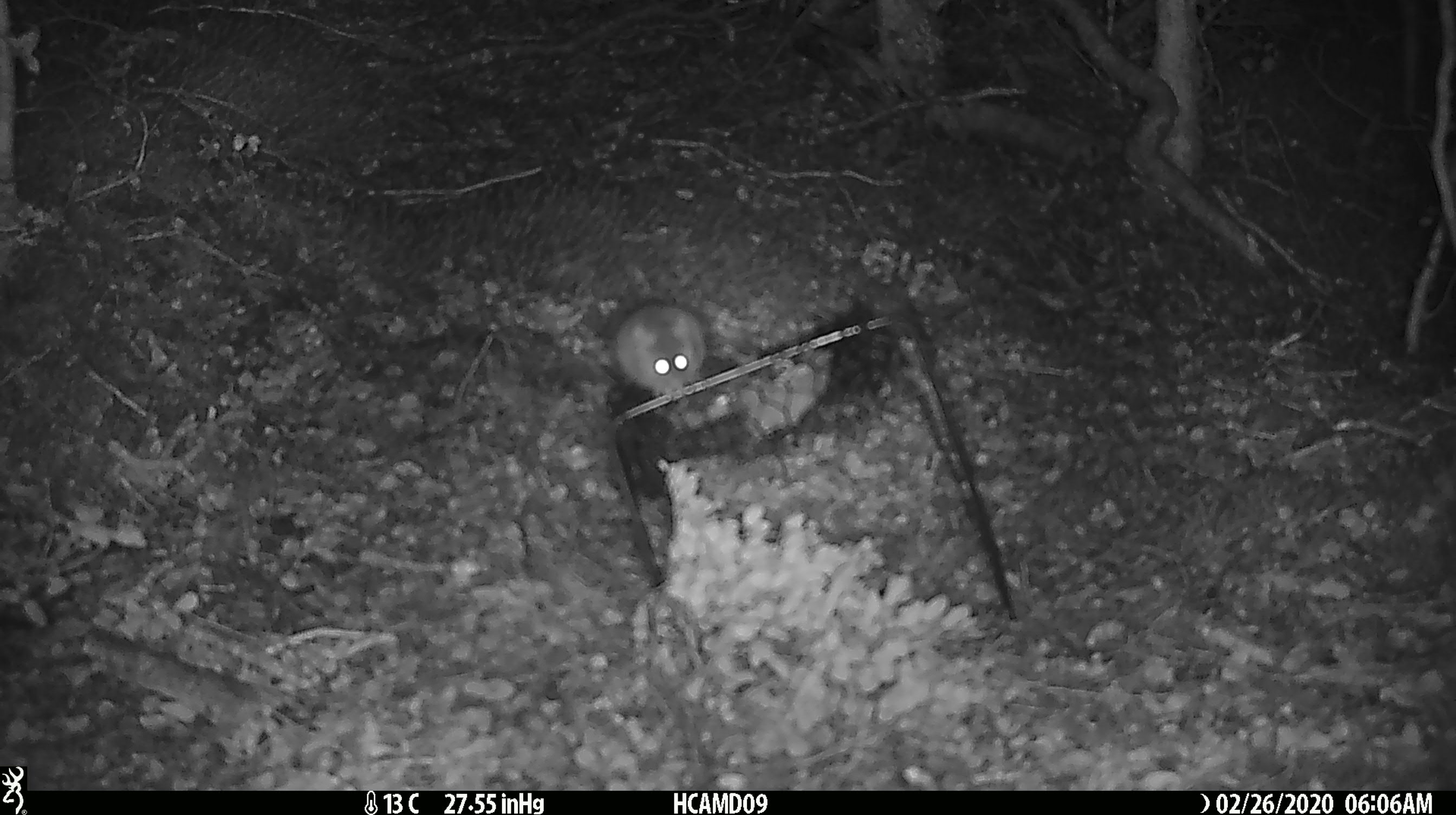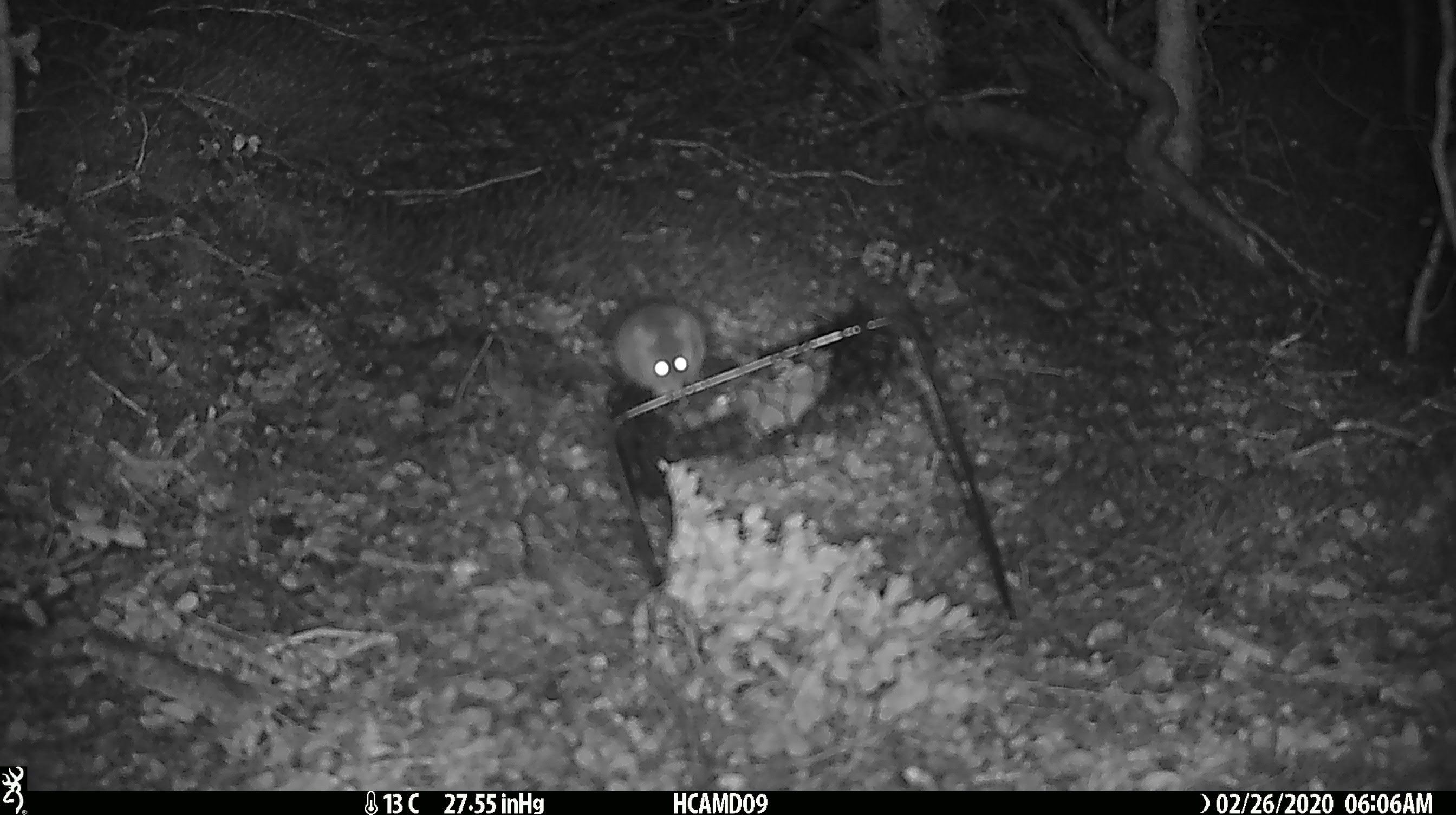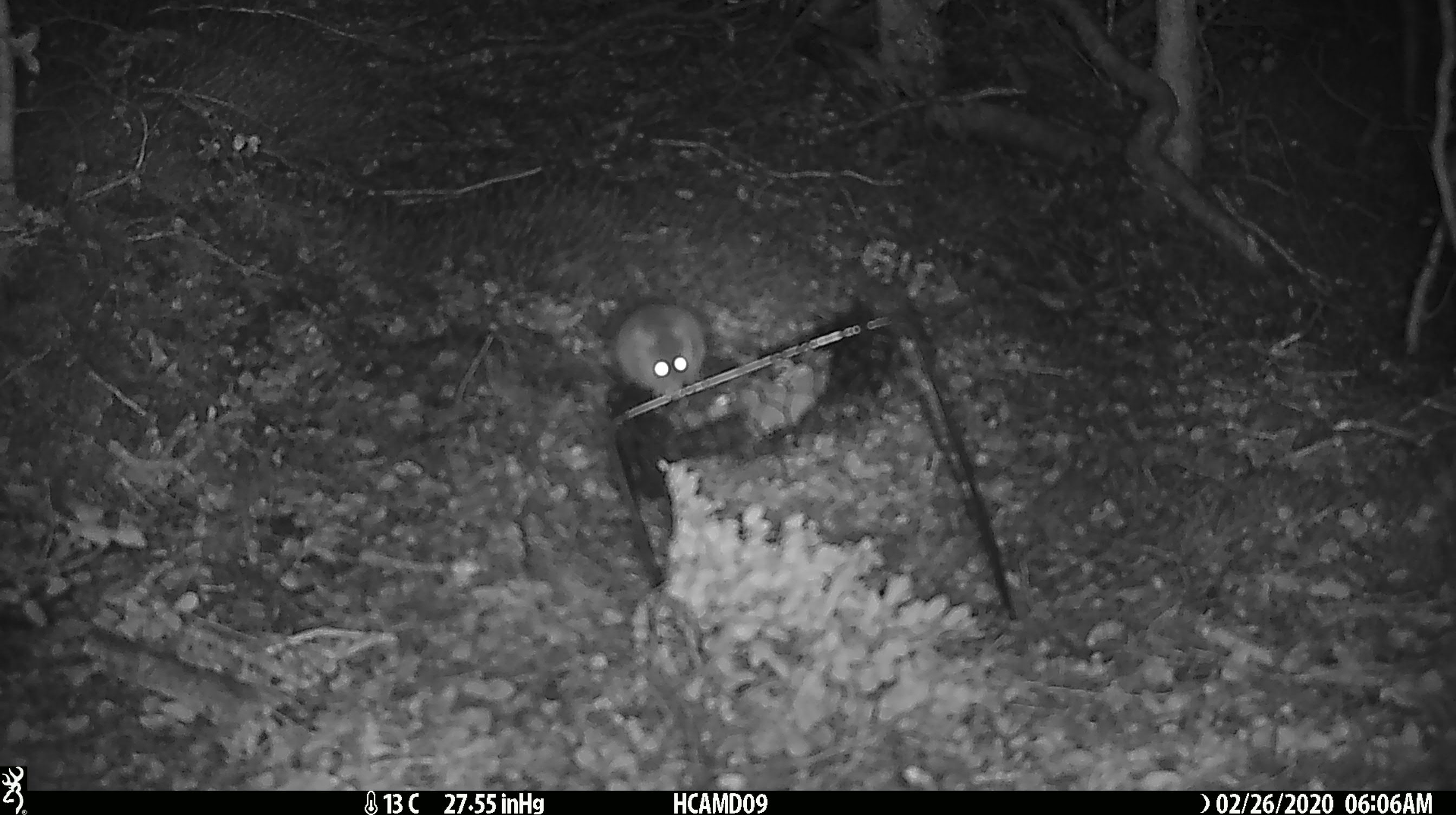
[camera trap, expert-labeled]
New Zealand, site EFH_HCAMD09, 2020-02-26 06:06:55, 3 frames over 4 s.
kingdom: Animalia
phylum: Chordata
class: Mammalia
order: Rodentia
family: Muridae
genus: Mus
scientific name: Mus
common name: mouse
Mouse (Mus).